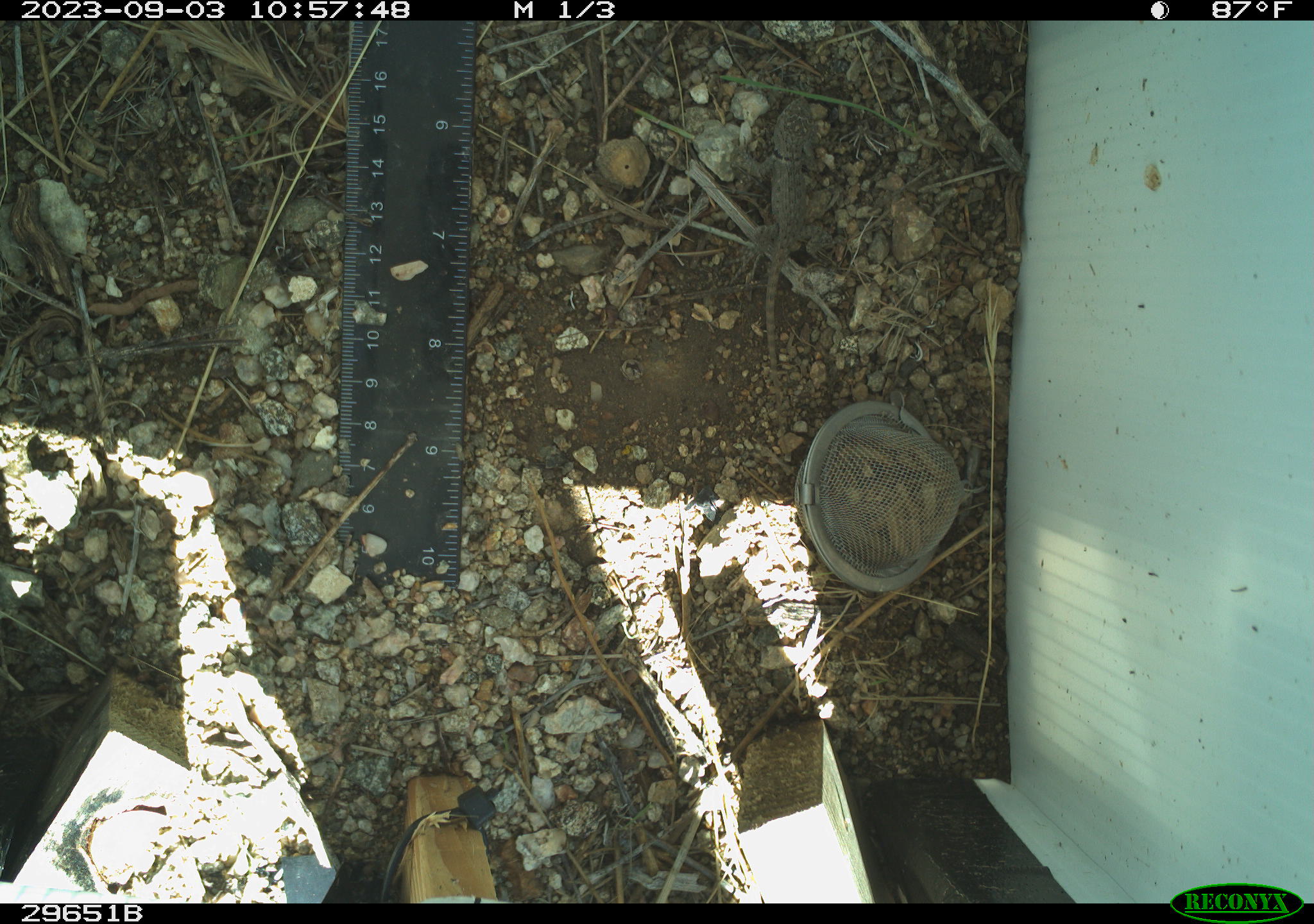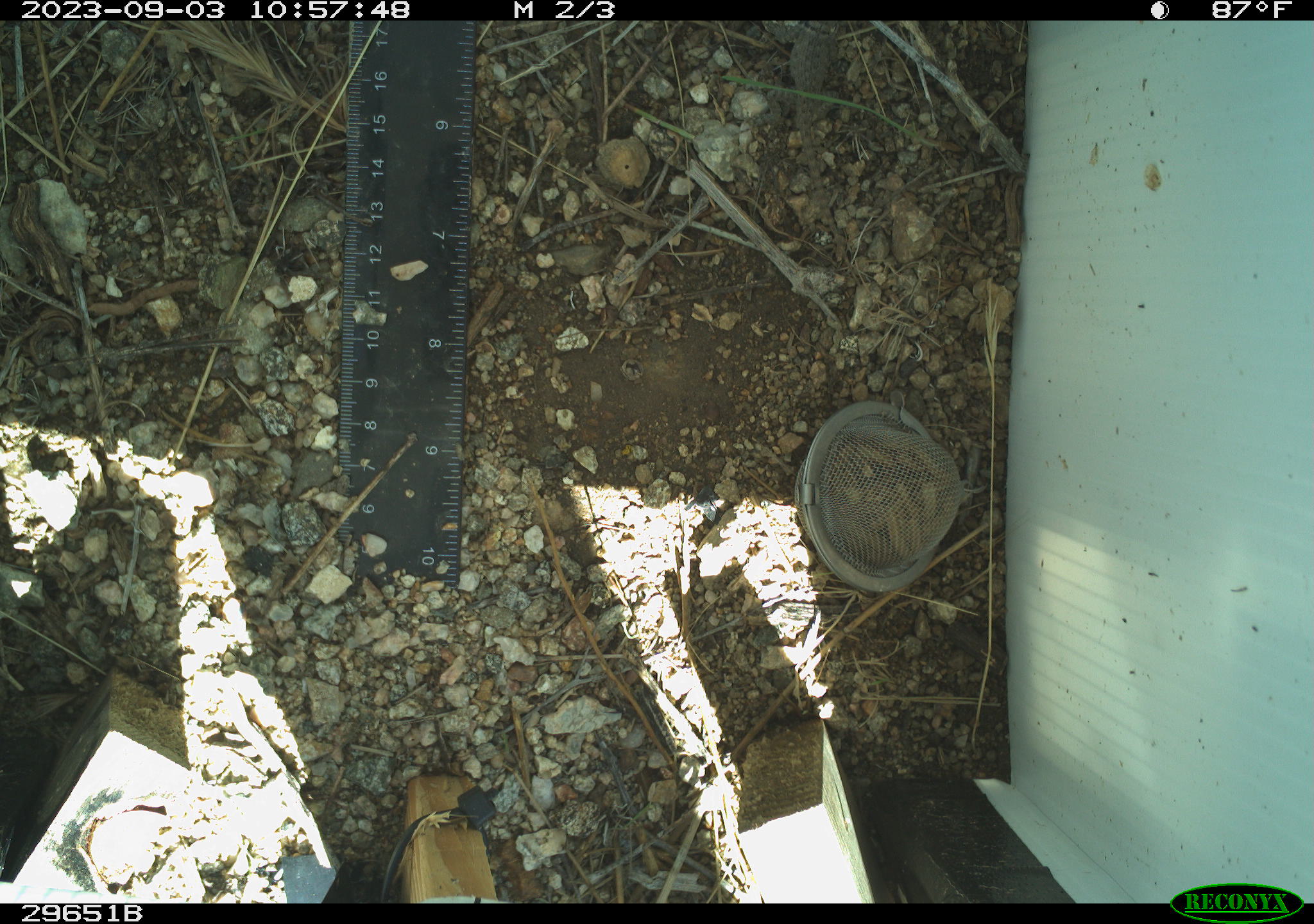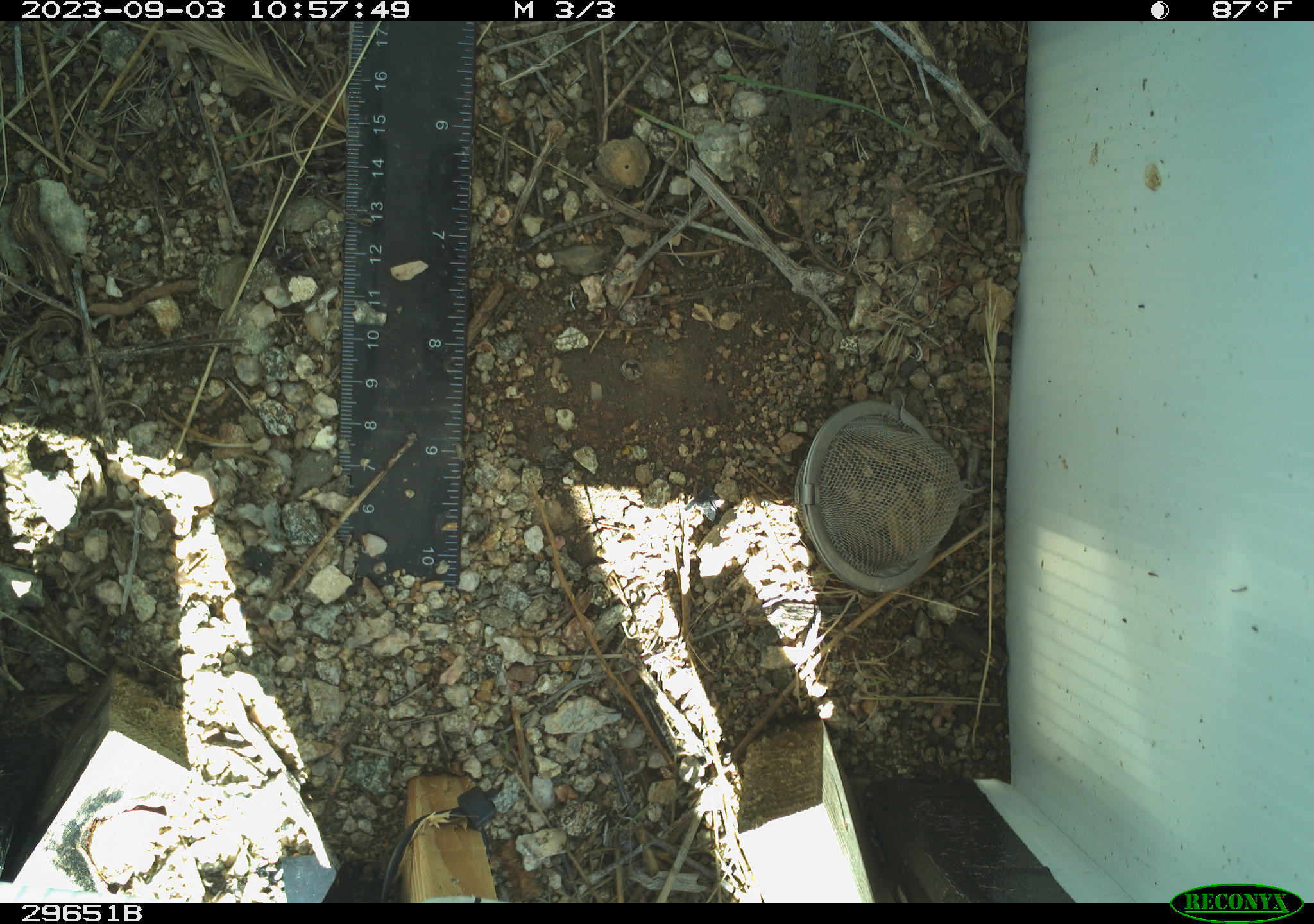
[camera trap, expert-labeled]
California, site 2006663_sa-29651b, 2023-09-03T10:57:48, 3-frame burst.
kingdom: Animalia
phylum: Chordata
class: Reptilia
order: Squamata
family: Phrynosomatidae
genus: Sceloporus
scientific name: Sceloporus uniformis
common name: yellow-backed spiny lizard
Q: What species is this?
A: Yellow-backed spiny lizard (Sceloporus uniformis).